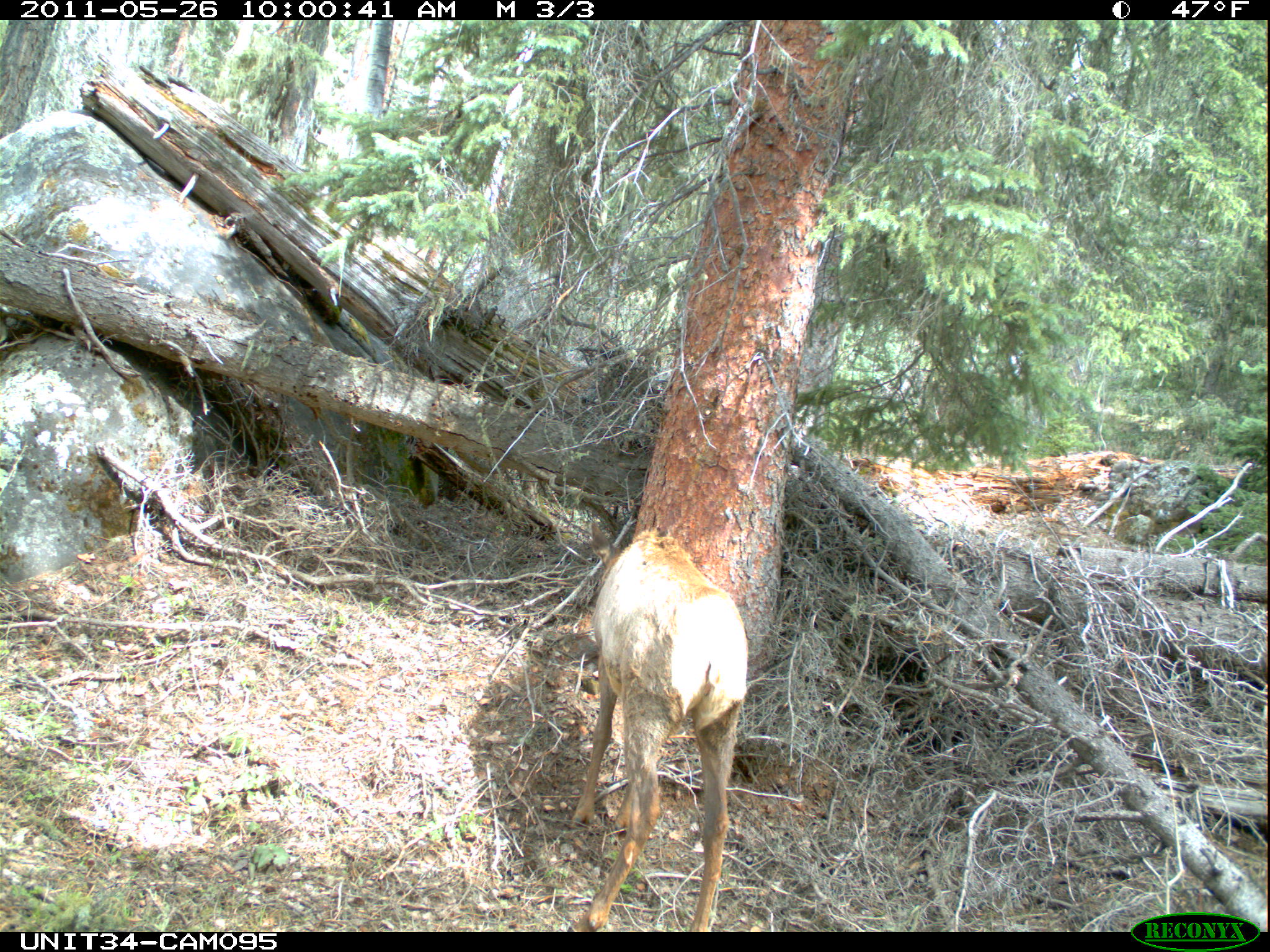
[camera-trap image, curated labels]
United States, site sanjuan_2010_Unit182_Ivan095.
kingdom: Animalia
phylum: Chordata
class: Mammalia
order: Artiodactyla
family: Cervidae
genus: Cervus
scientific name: Cervus elaphus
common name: red deer